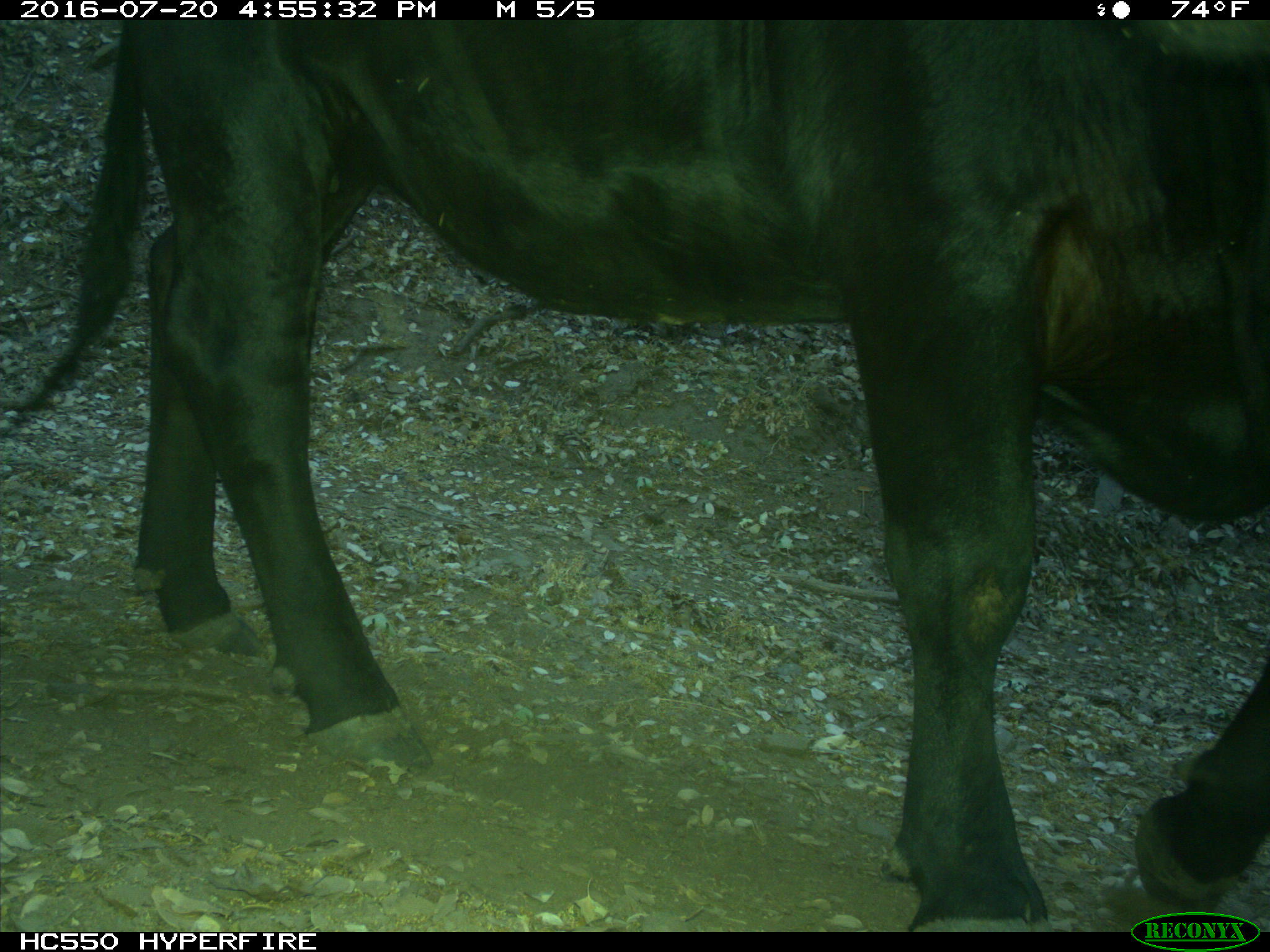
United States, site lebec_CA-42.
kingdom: Animalia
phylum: Chordata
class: Mammalia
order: Artiodactyla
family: Bovidae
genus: Bos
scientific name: Bos taurus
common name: domestic cow